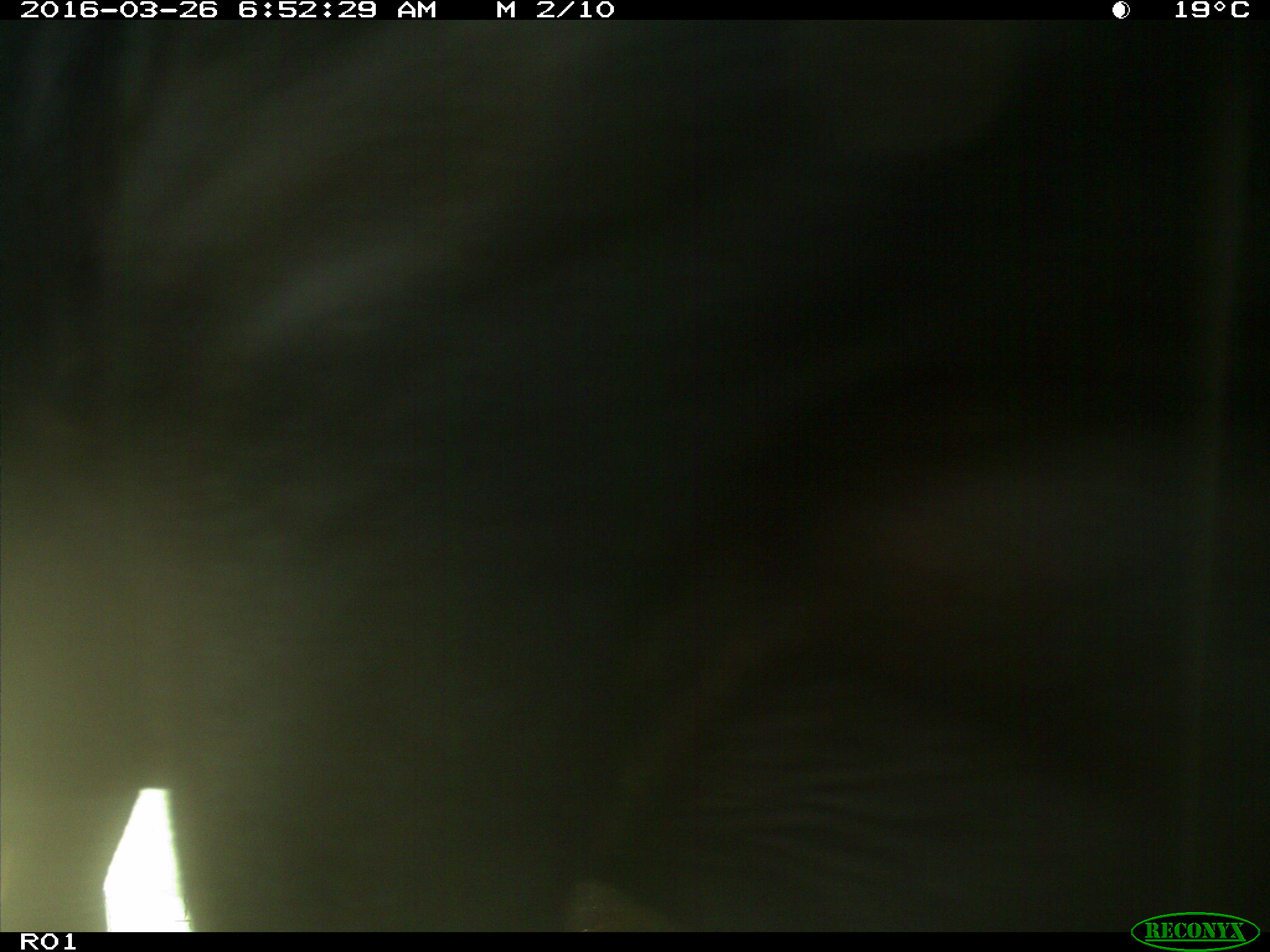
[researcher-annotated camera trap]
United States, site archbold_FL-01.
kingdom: Animalia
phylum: Chordata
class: Mammalia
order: Artiodactyla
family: Bovidae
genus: Bos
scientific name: Bos taurus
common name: domestic cow